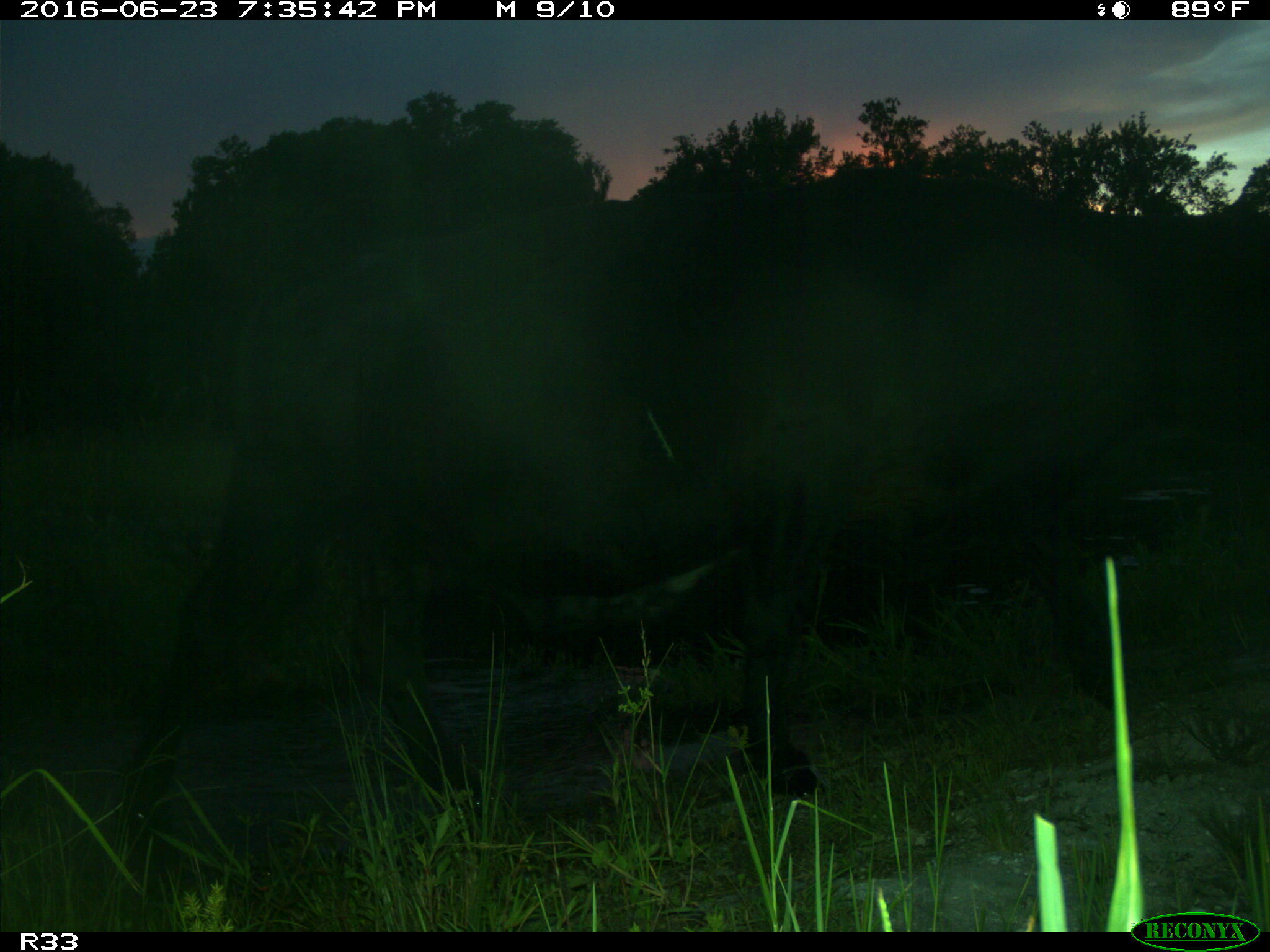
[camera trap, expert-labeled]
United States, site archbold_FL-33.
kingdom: Animalia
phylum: Chordata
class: Mammalia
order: Artiodactyla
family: Bovidae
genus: Bos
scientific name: Bos taurus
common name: domestic cow